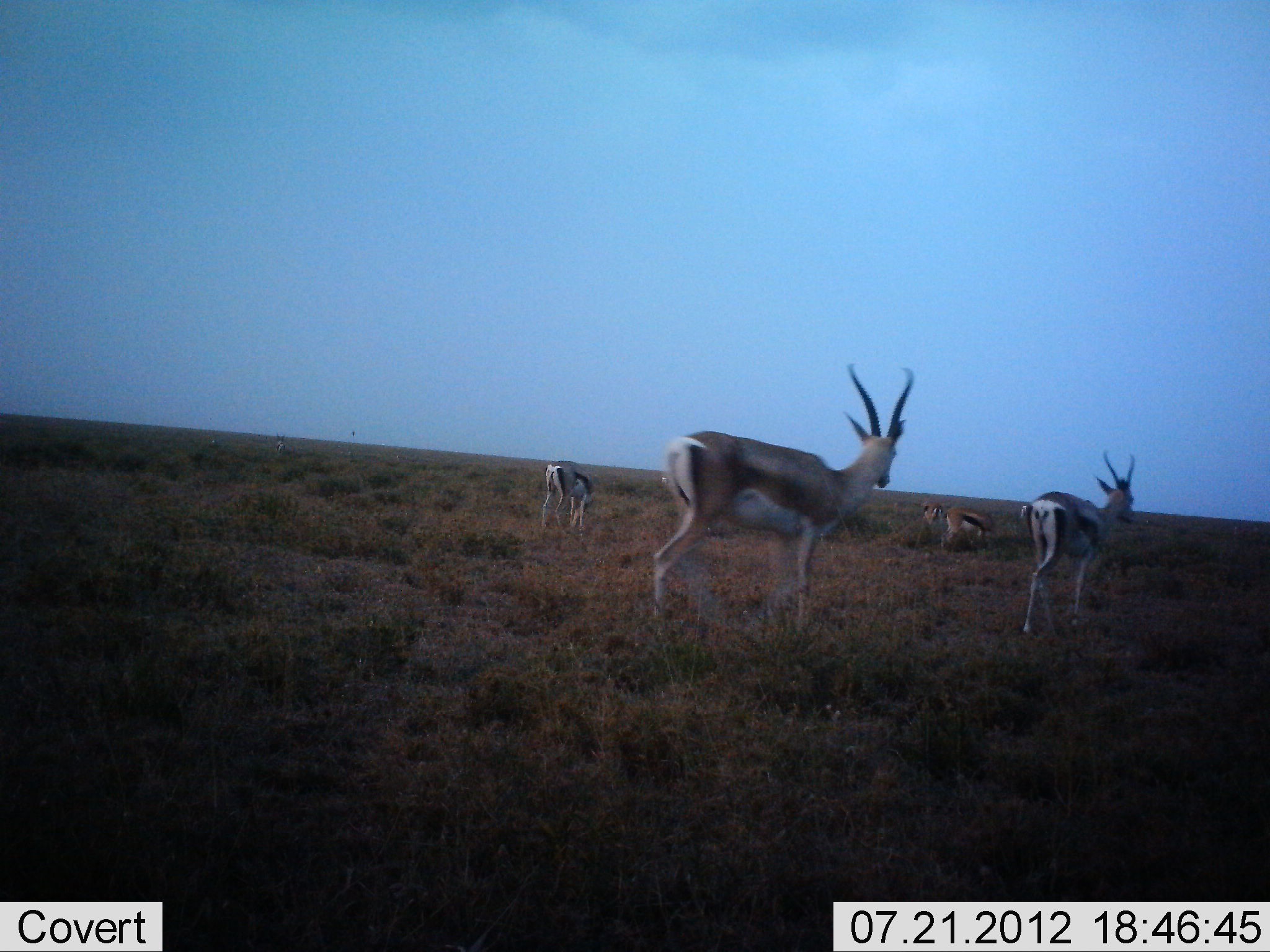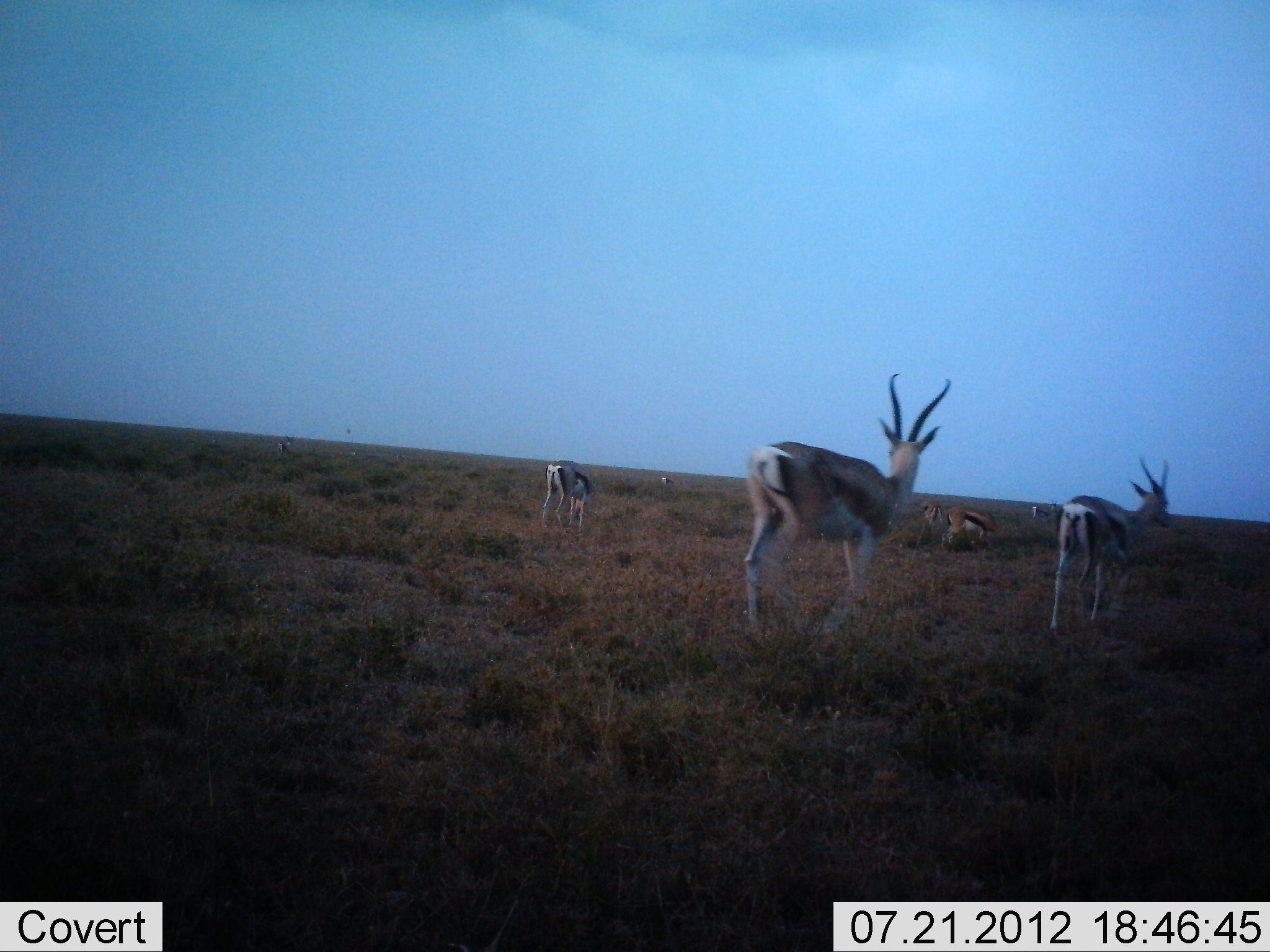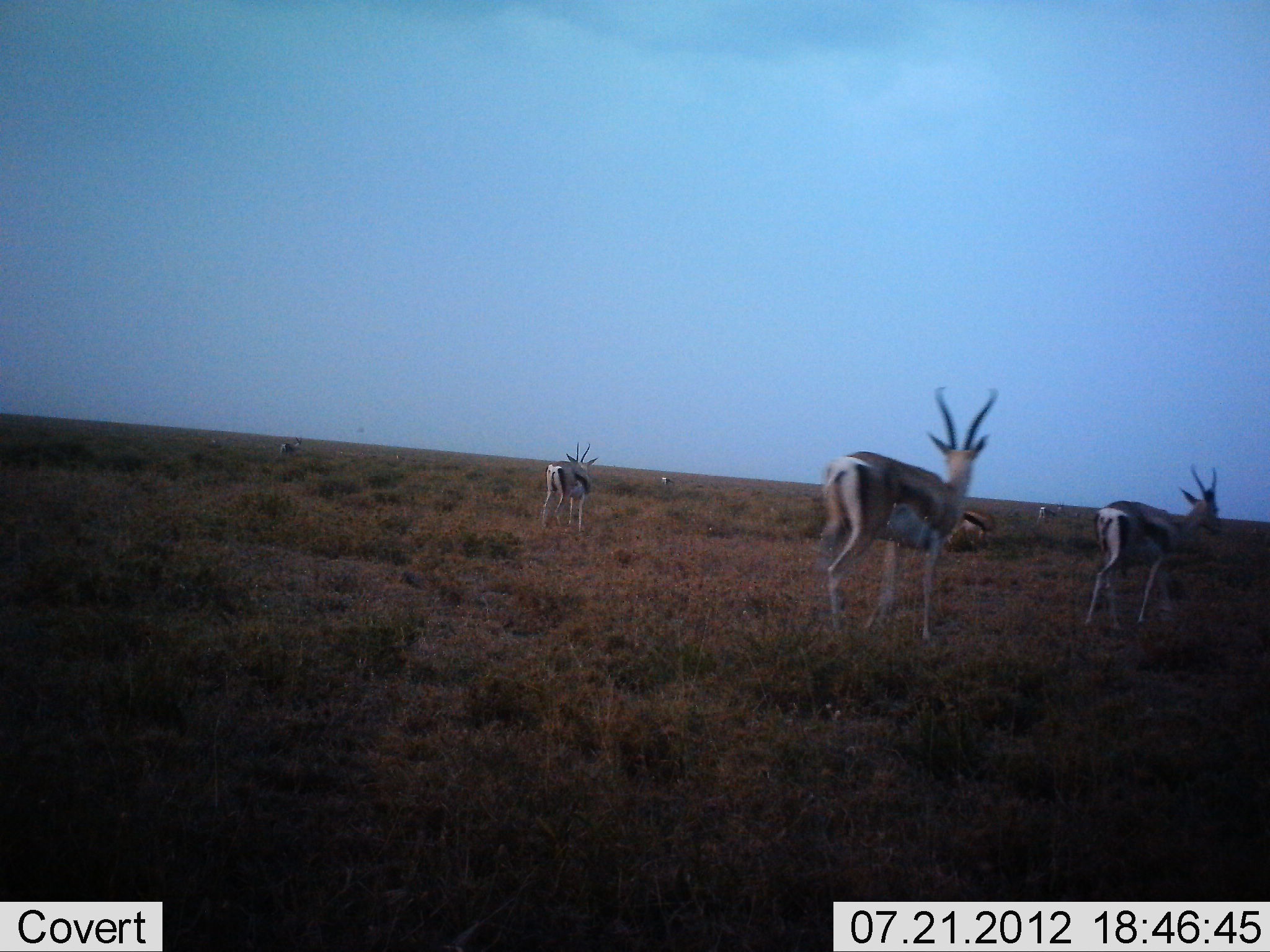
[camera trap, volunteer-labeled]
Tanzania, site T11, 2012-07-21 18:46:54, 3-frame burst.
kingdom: Animalia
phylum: Chordata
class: Mammalia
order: Artiodactyla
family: Bovidae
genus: Eudorcas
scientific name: Eudorcas thomsonii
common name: thomson's gazelle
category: gazellethomsons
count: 7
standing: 27%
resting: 9%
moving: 91%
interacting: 0%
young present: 0%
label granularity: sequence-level